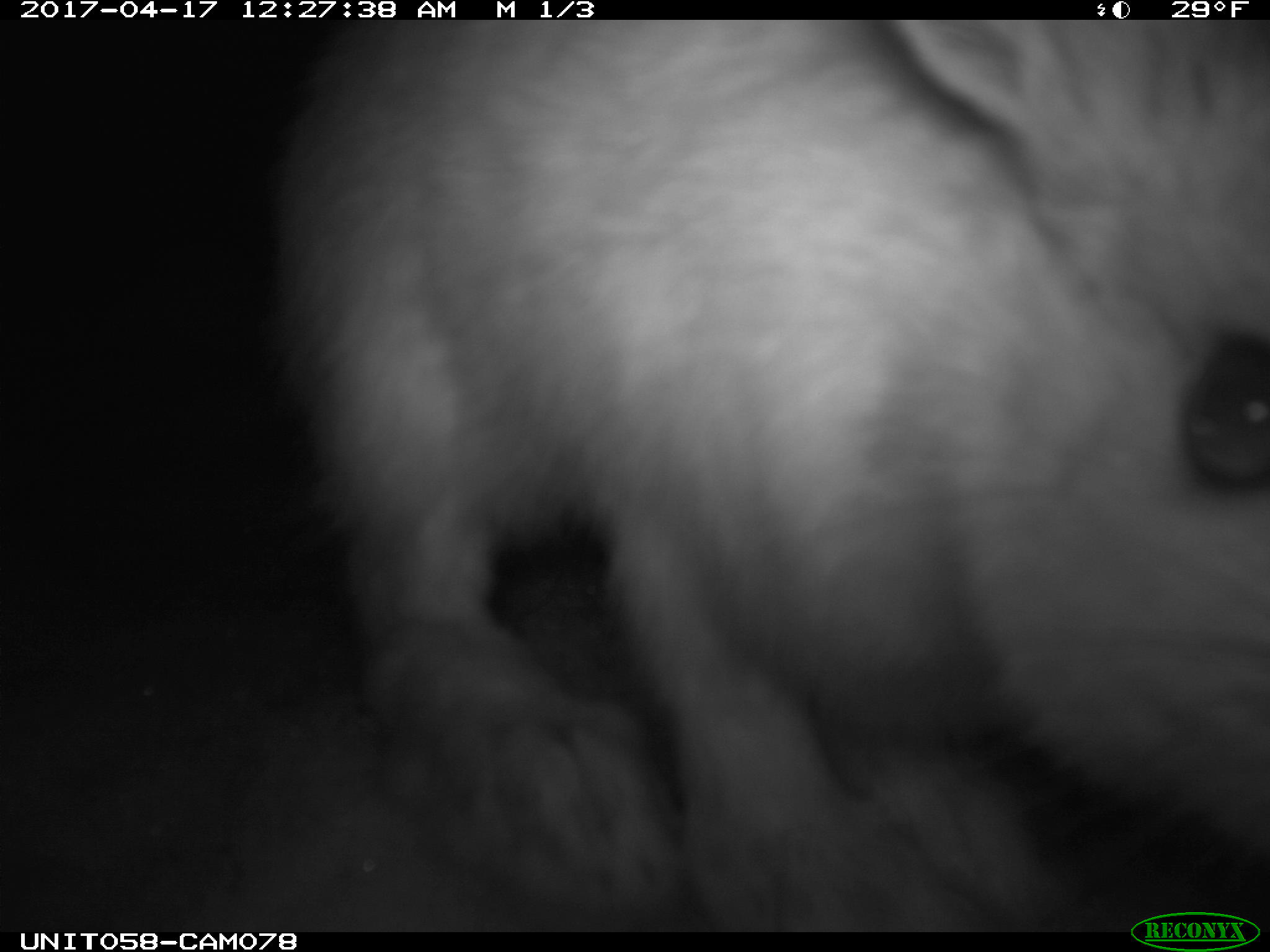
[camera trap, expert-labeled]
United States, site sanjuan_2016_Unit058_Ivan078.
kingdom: Animalia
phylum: Chordata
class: Mammalia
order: Lagomorpha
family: Leporidae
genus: Lepus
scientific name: Lepus americanus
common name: snowshoe hare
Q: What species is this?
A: Lepus americanus (snowshoe hare).